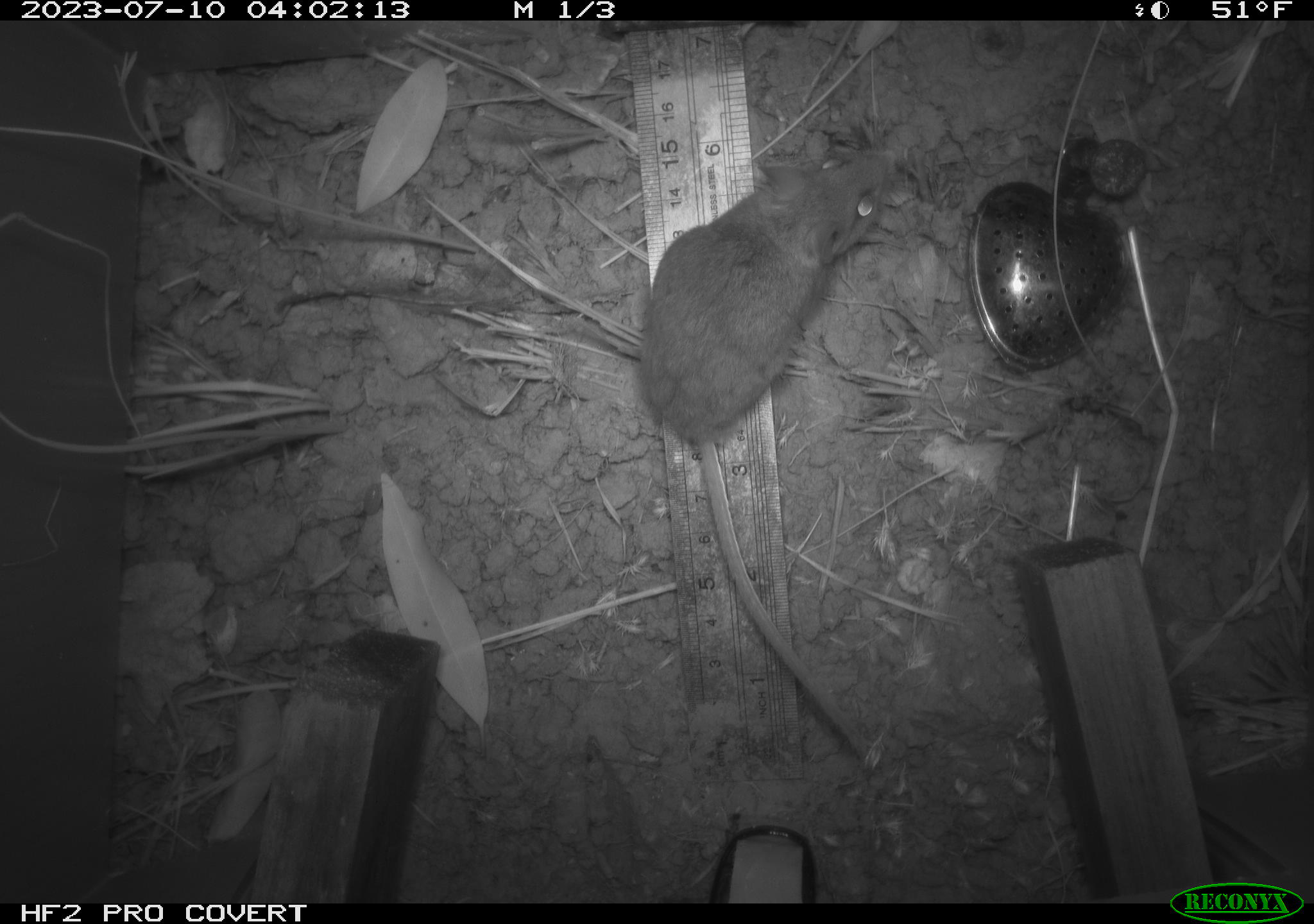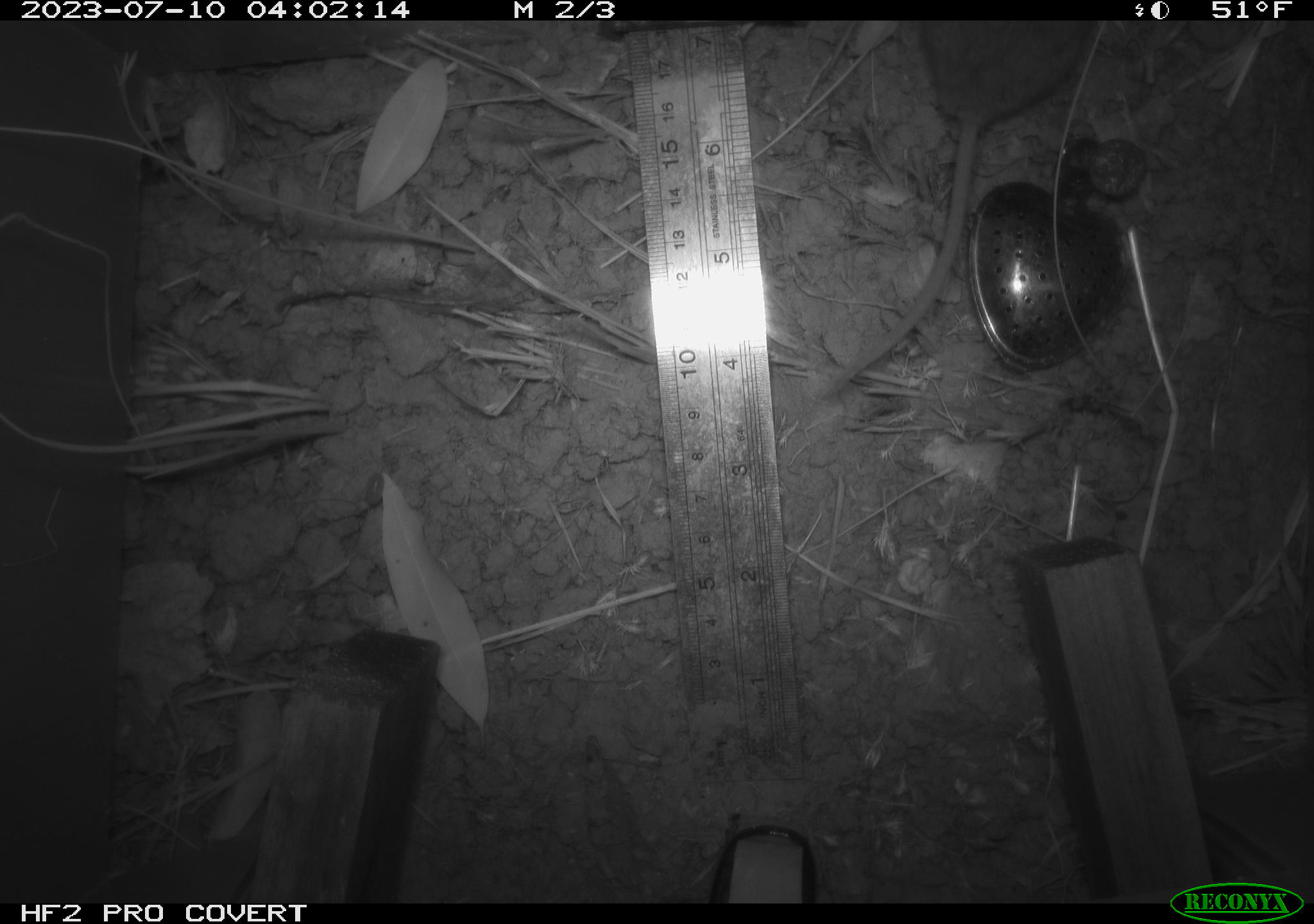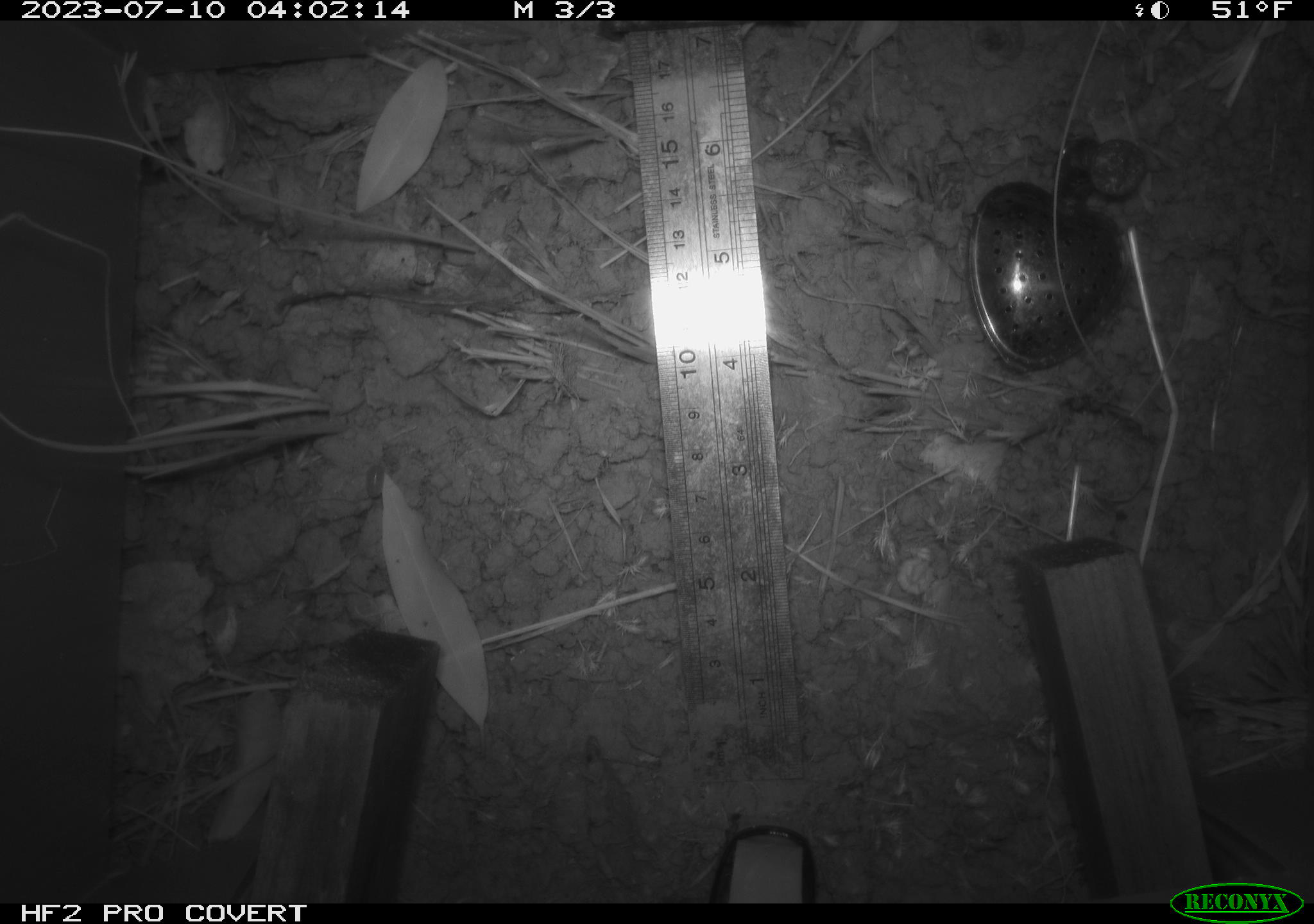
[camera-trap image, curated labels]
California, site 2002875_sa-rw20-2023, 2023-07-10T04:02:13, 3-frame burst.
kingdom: Animalia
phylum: Chordata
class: Mammalia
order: Rodentia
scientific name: Rodentia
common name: mouse species